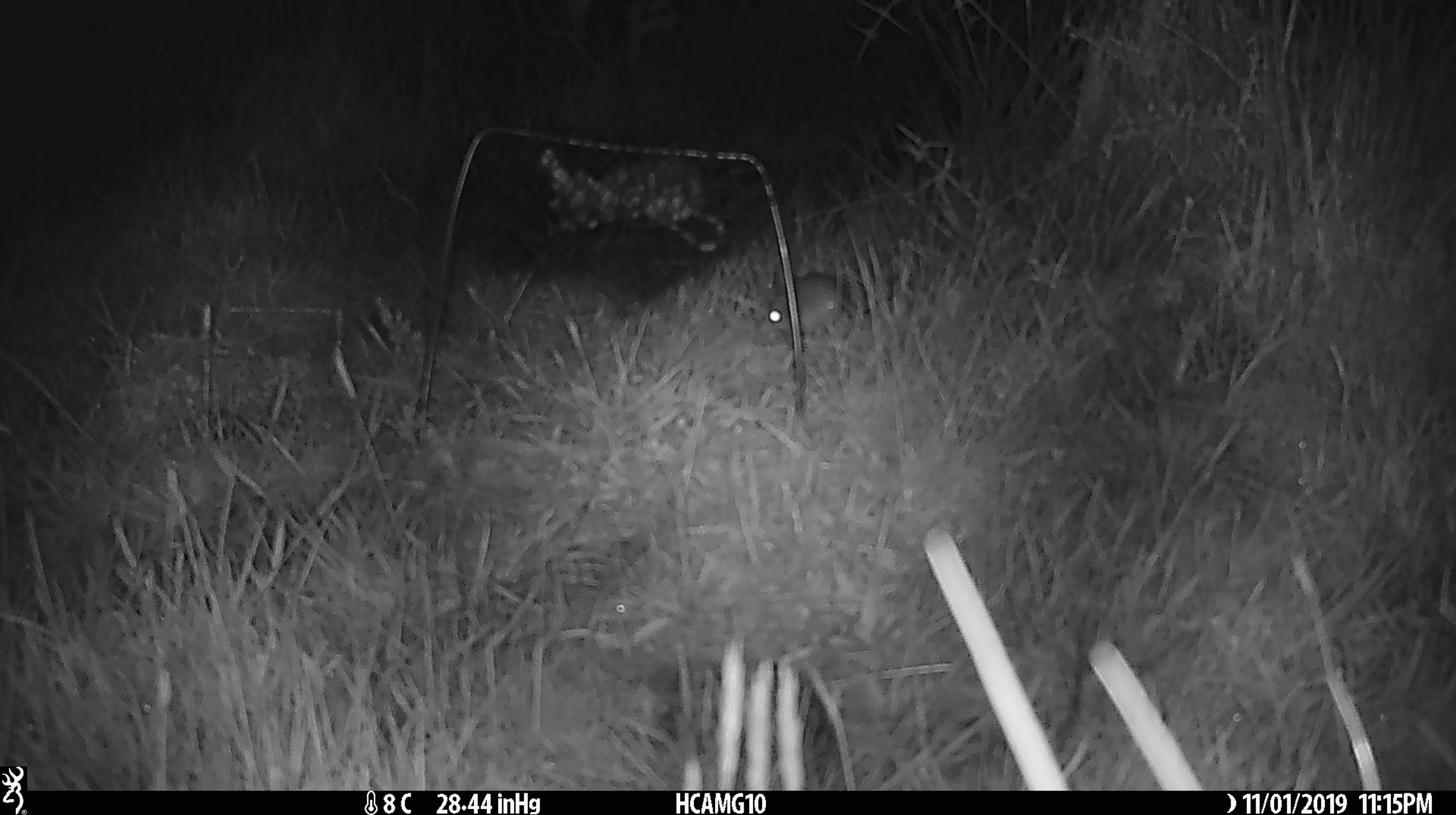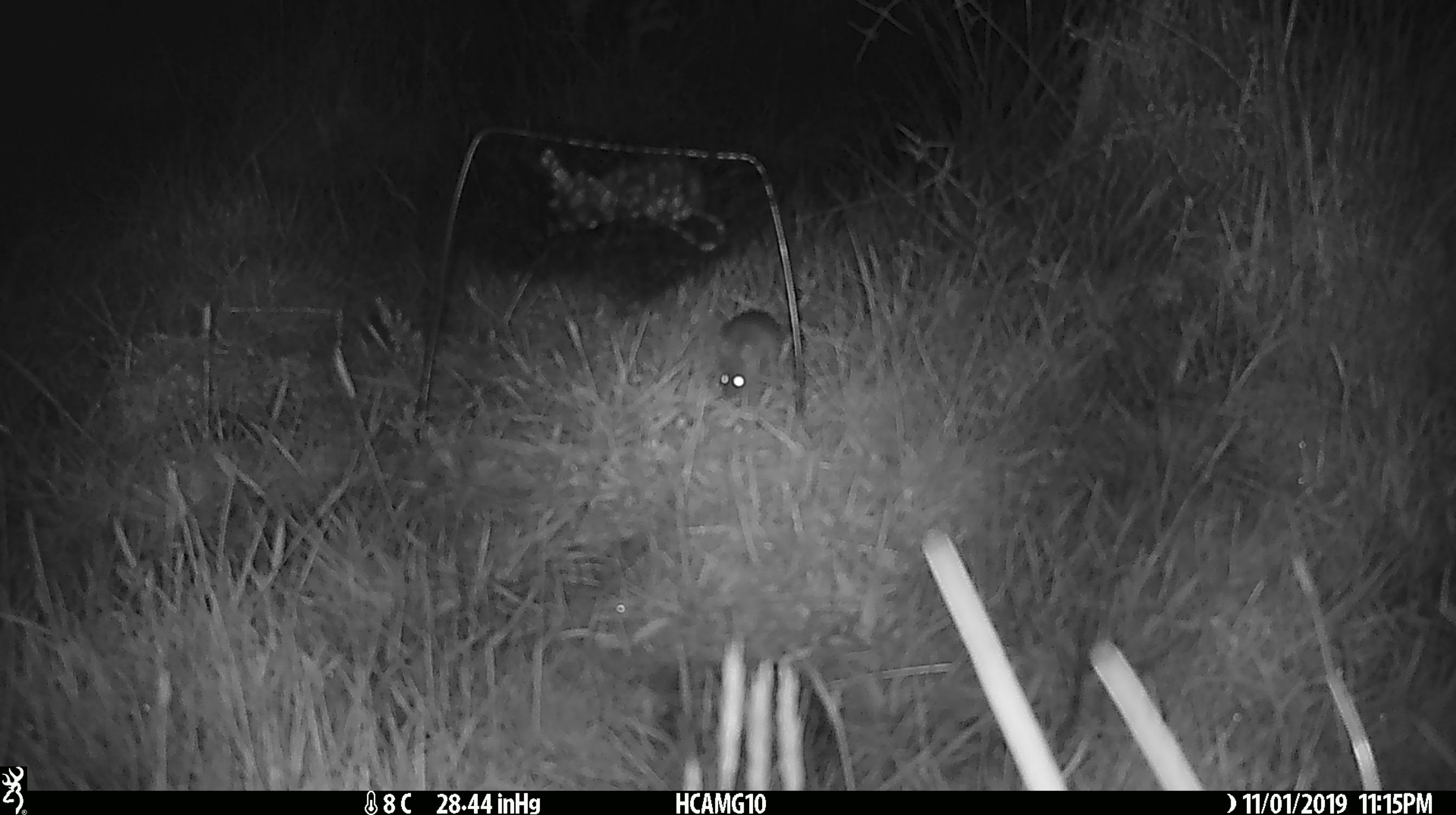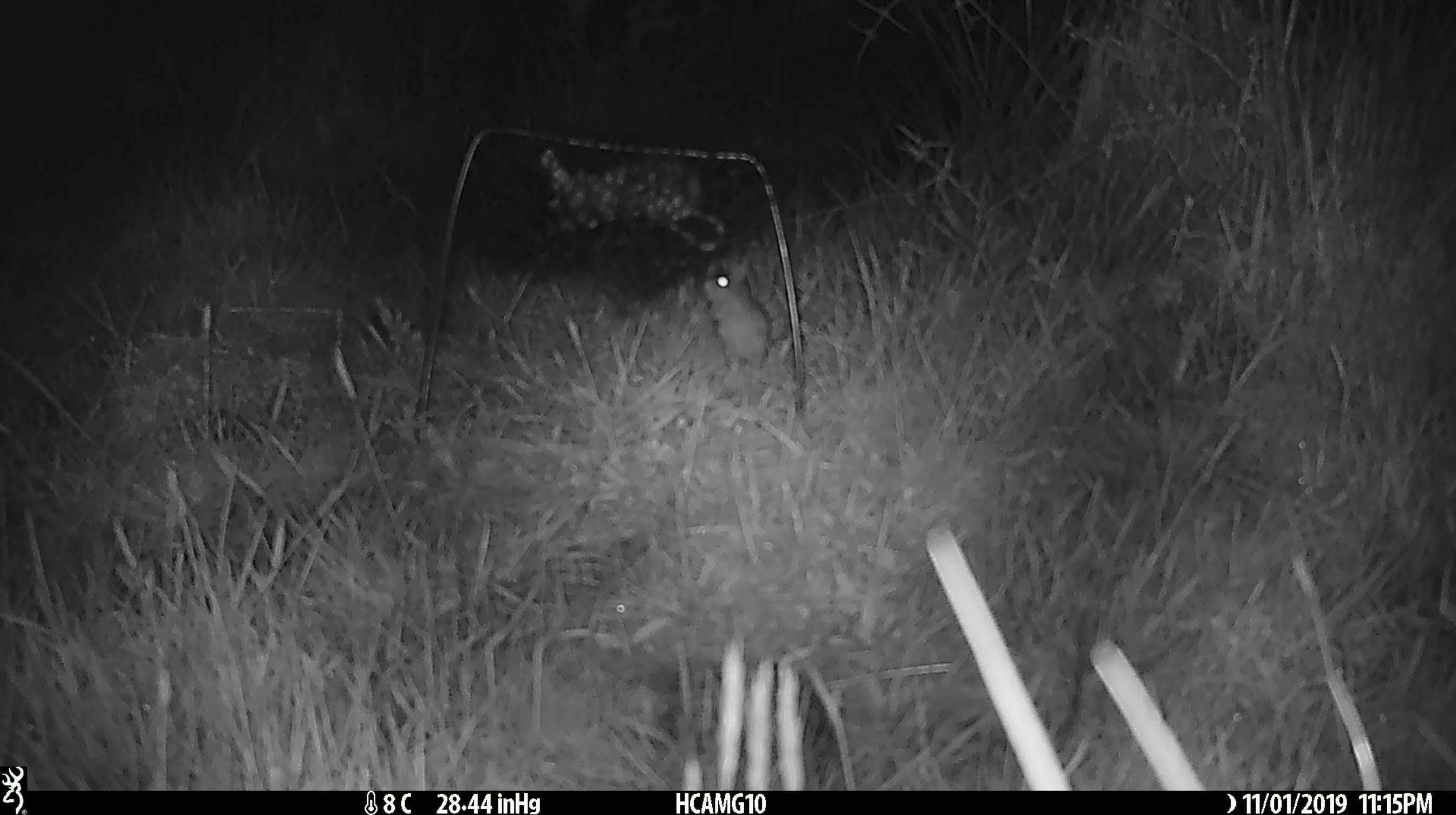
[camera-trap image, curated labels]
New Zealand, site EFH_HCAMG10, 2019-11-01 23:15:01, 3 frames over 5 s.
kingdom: Animalia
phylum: Chordata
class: Mammalia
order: Rodentia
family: Muridae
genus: Mus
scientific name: Mus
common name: mouse